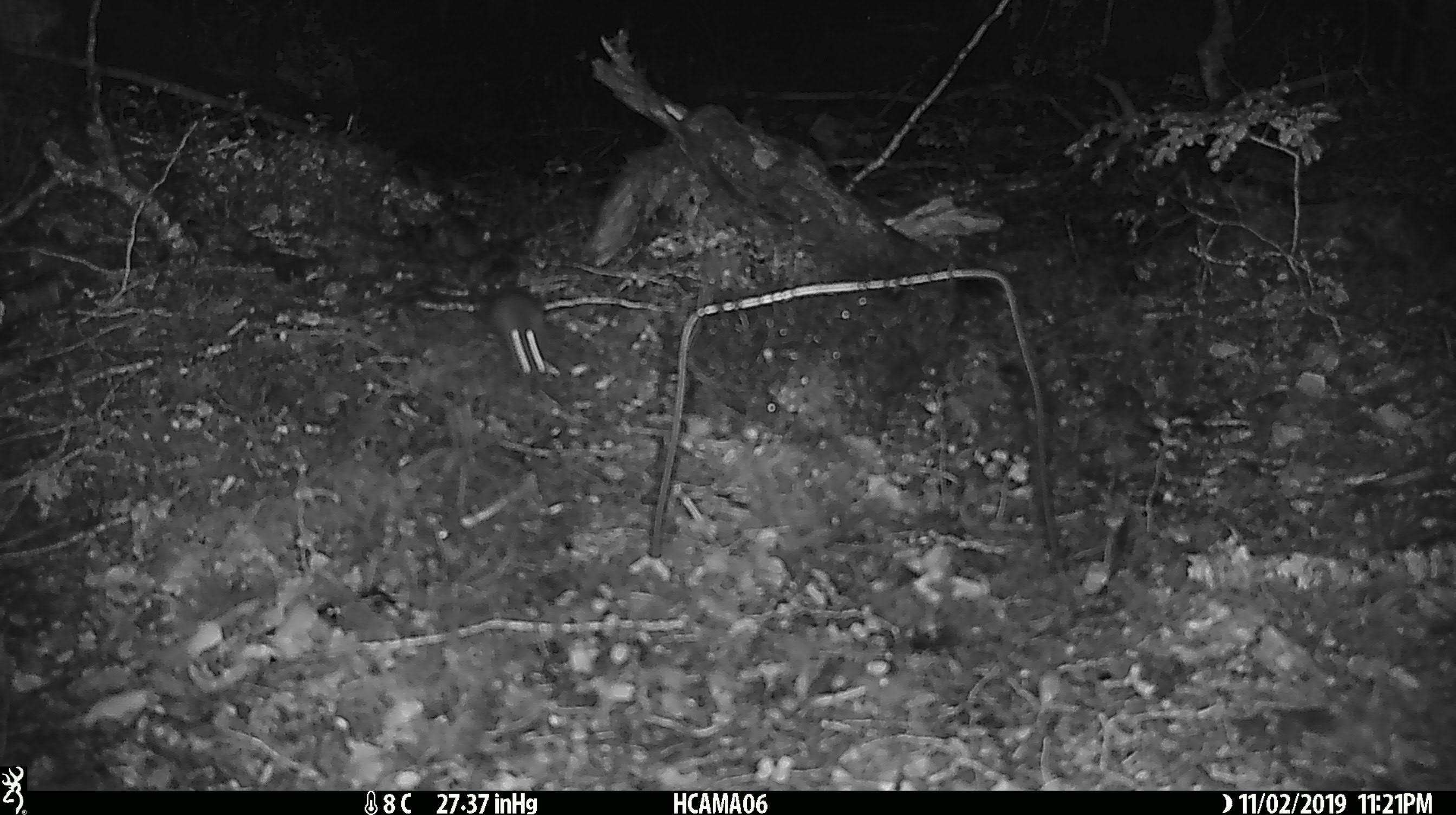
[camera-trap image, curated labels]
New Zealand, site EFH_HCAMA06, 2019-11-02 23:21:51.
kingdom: Animalia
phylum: Chordata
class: Mammalia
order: Rodentia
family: Muridae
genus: Mus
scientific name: Mus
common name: mouse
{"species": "mouse (Mus)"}